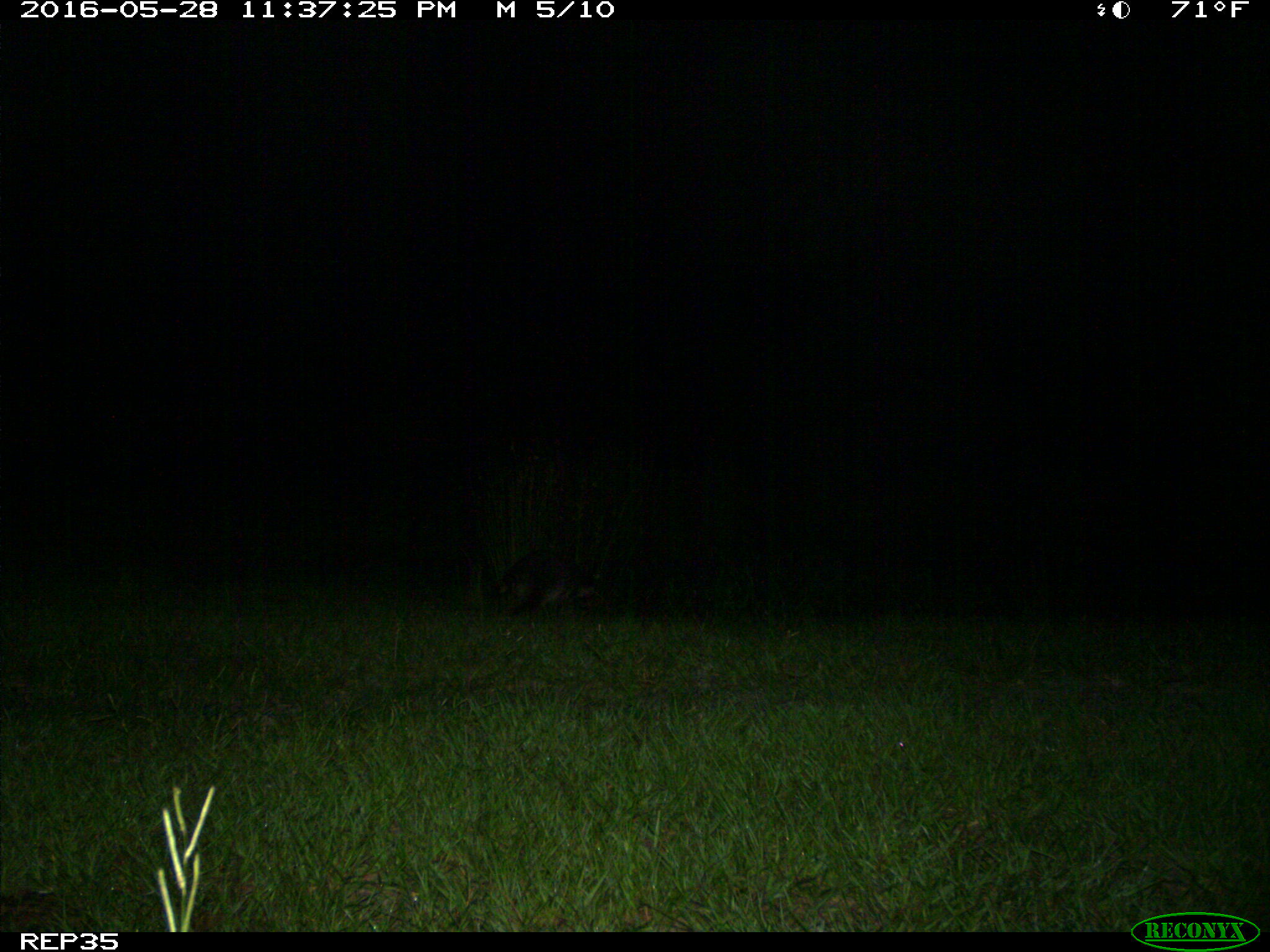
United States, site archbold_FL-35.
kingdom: Animalia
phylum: Chordata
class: Mammalia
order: Carnivora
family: Procyonidae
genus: Procyon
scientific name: Procyon lotor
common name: common raccoon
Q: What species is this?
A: Procyon lotor (common raccoon).